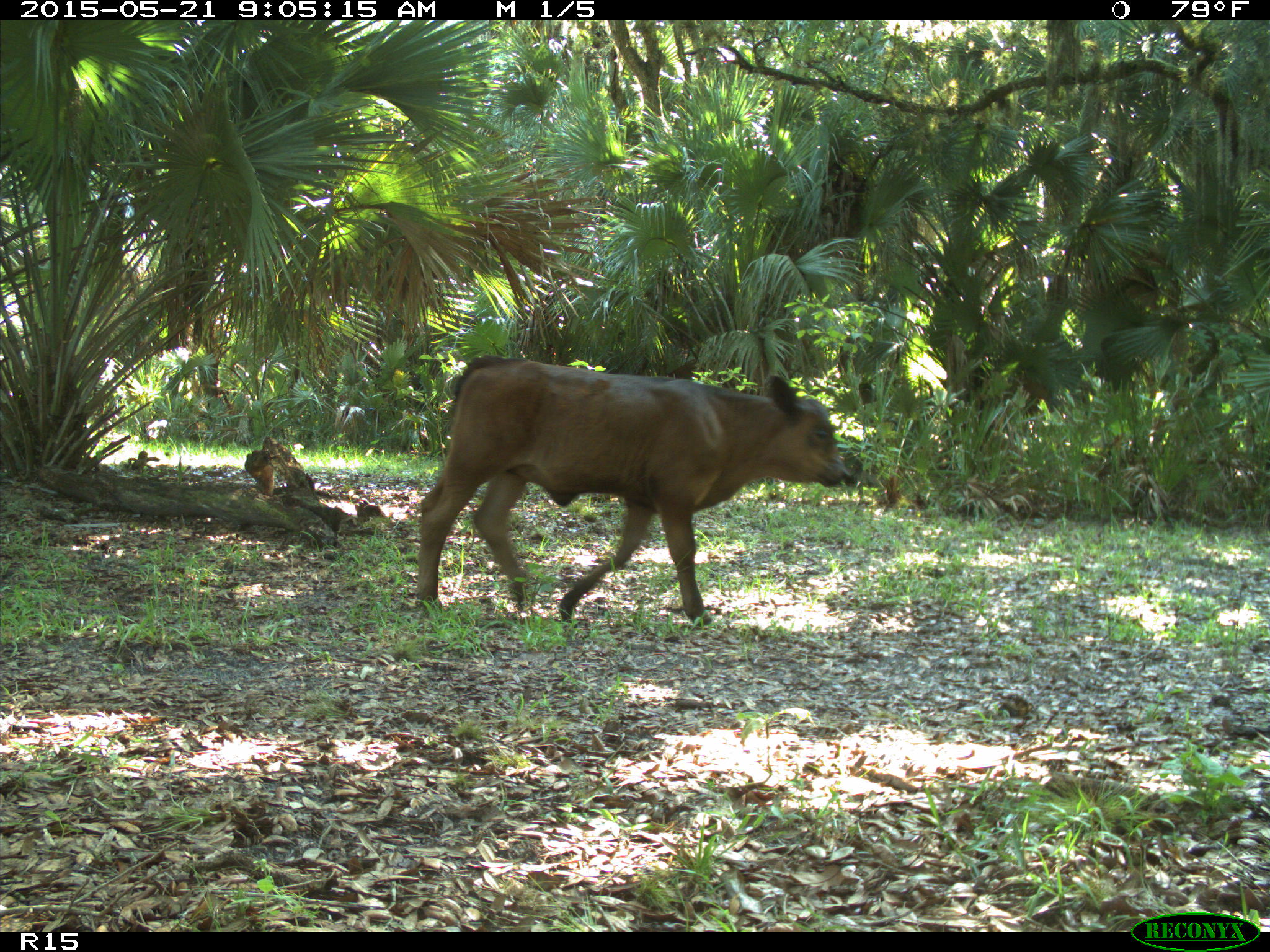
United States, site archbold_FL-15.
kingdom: Animalia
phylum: Chordata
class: Mammalia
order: Artiodactyla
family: Bovidae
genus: Bos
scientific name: Bos taurus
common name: domestic cow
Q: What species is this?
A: Bos taurus (domestic cow).